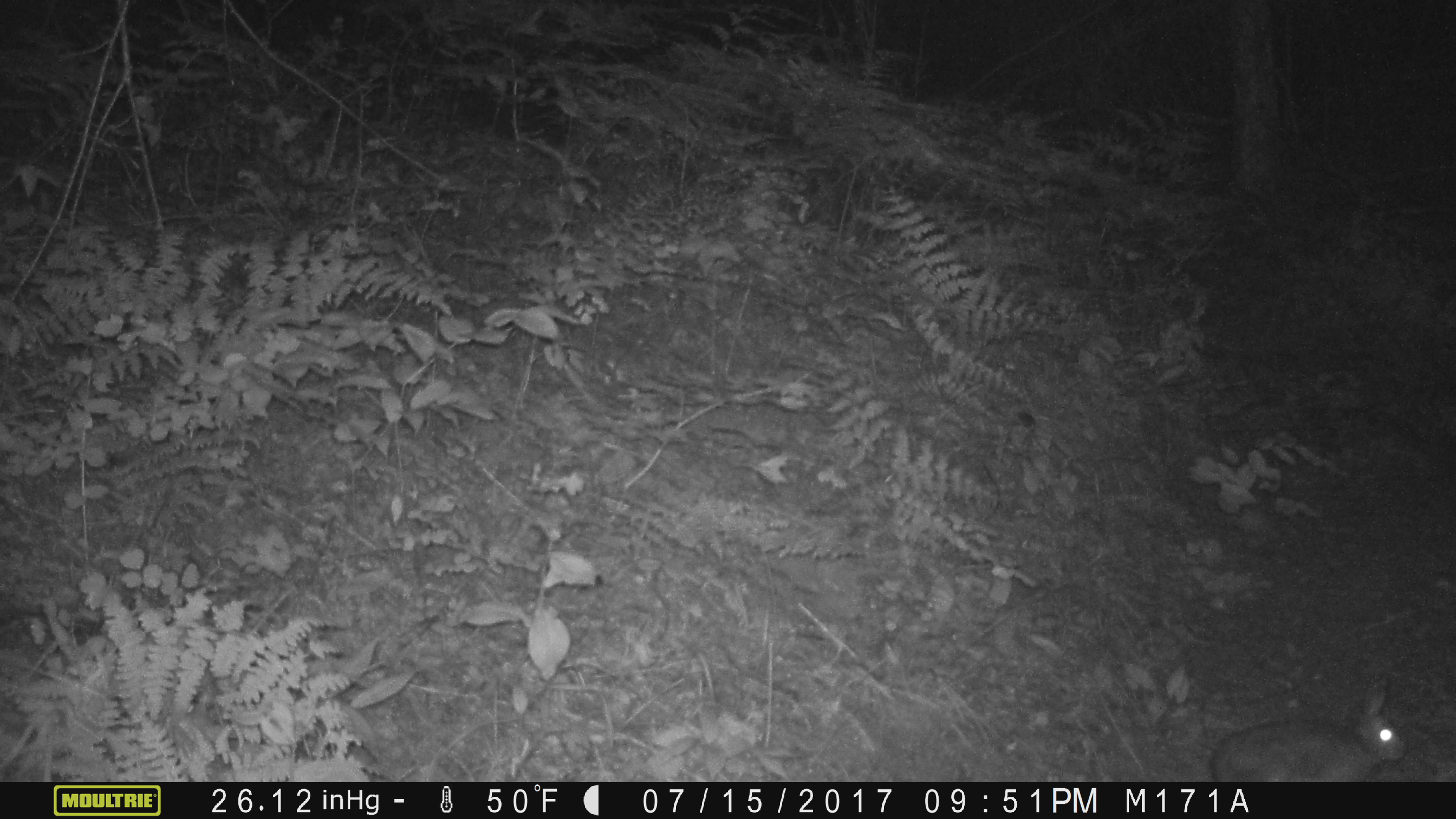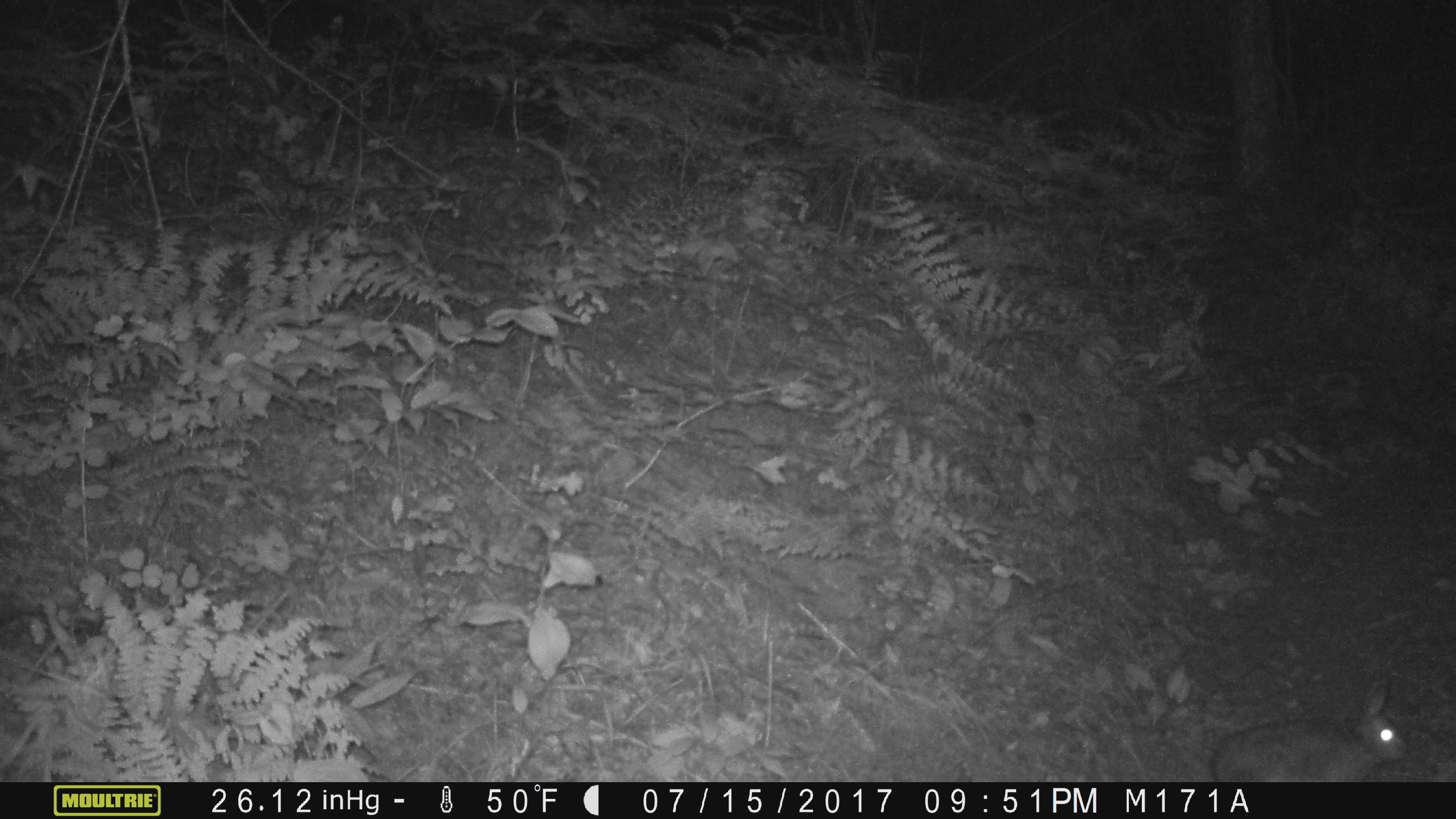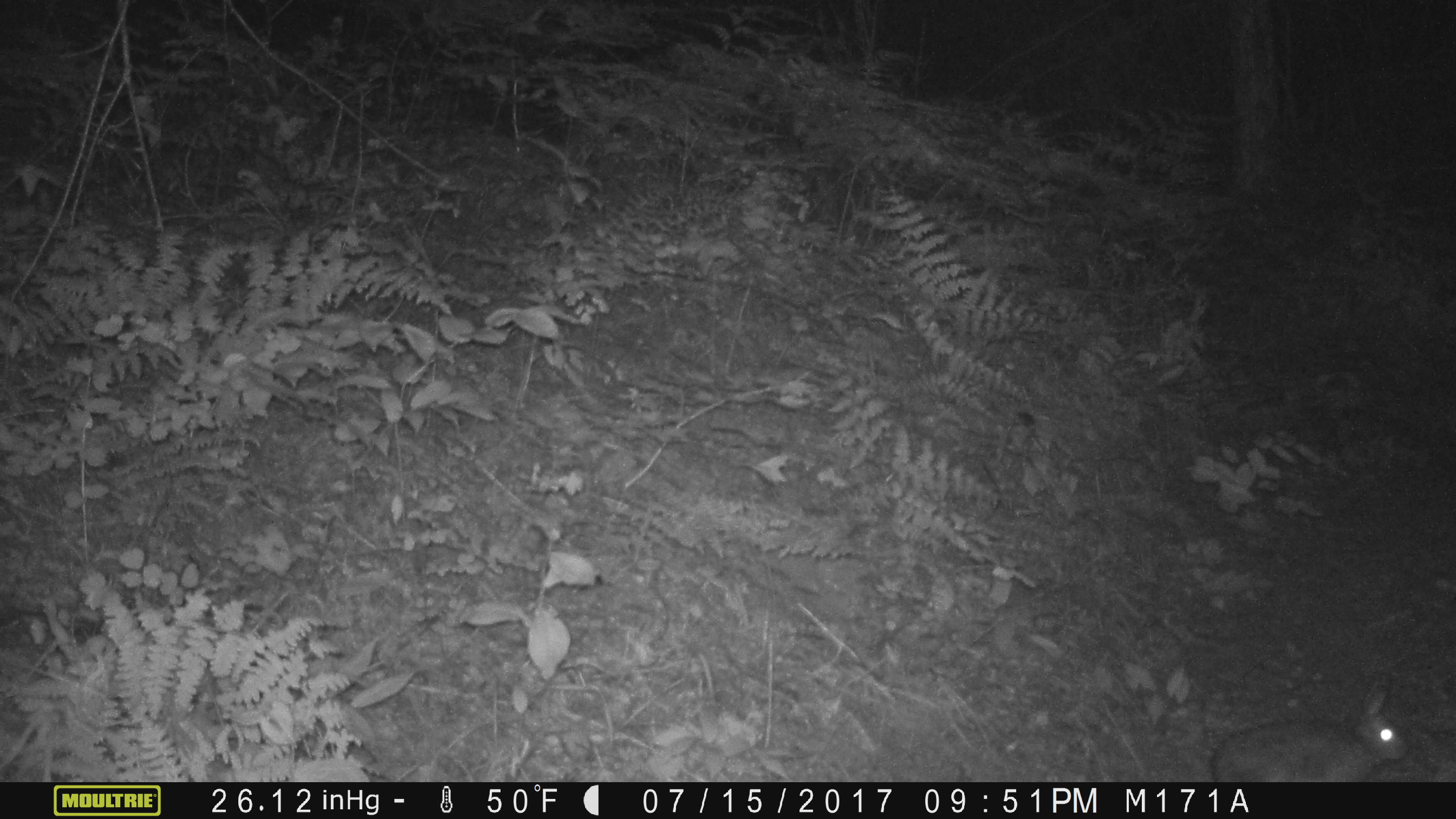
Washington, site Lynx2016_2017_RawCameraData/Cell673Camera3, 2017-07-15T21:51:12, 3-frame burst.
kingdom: Animalia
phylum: Chordata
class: Mammalia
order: Lagomorpha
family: Leporidae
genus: Lepus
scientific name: Lepus americanus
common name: snowshoe hare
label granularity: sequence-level